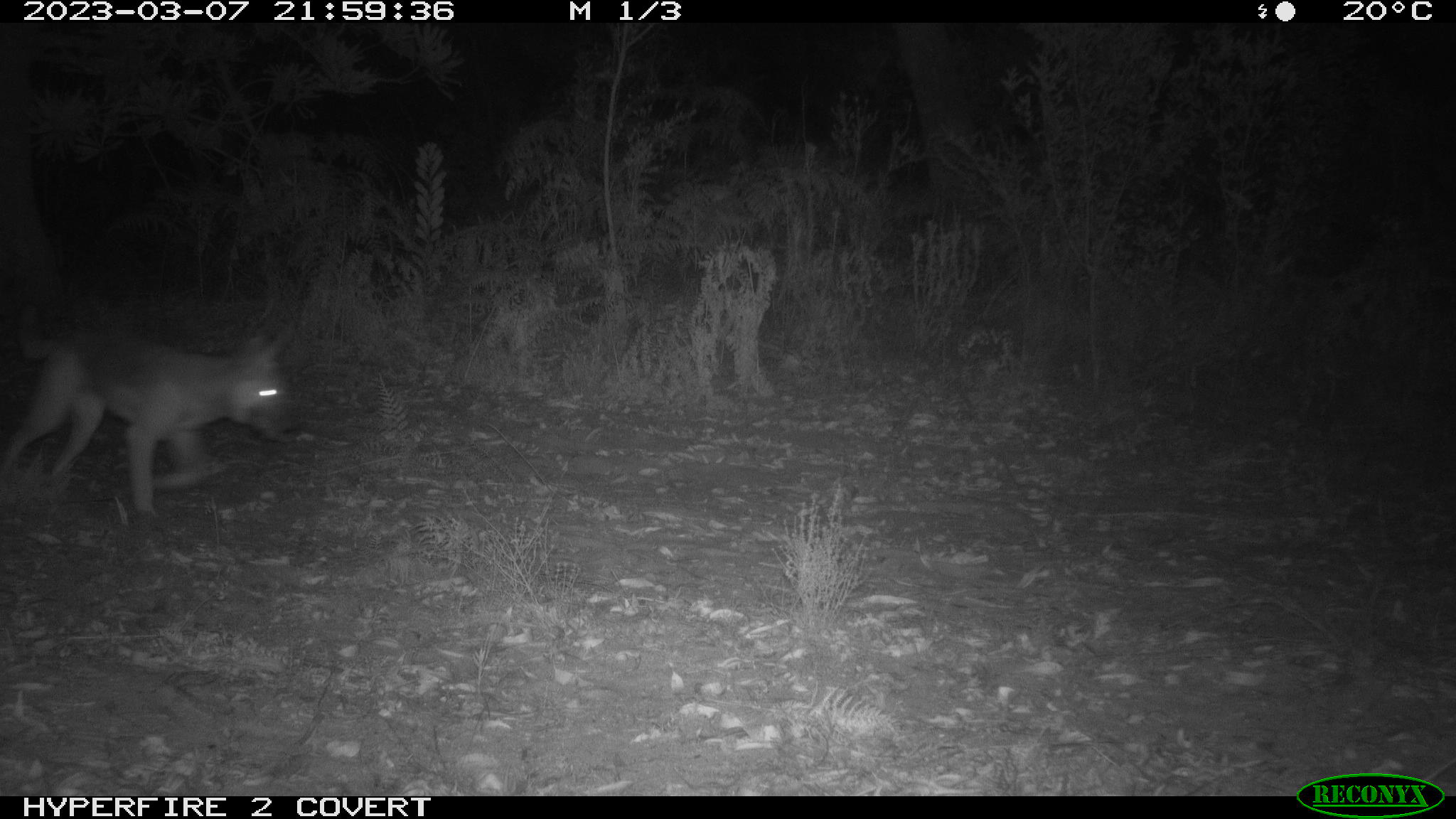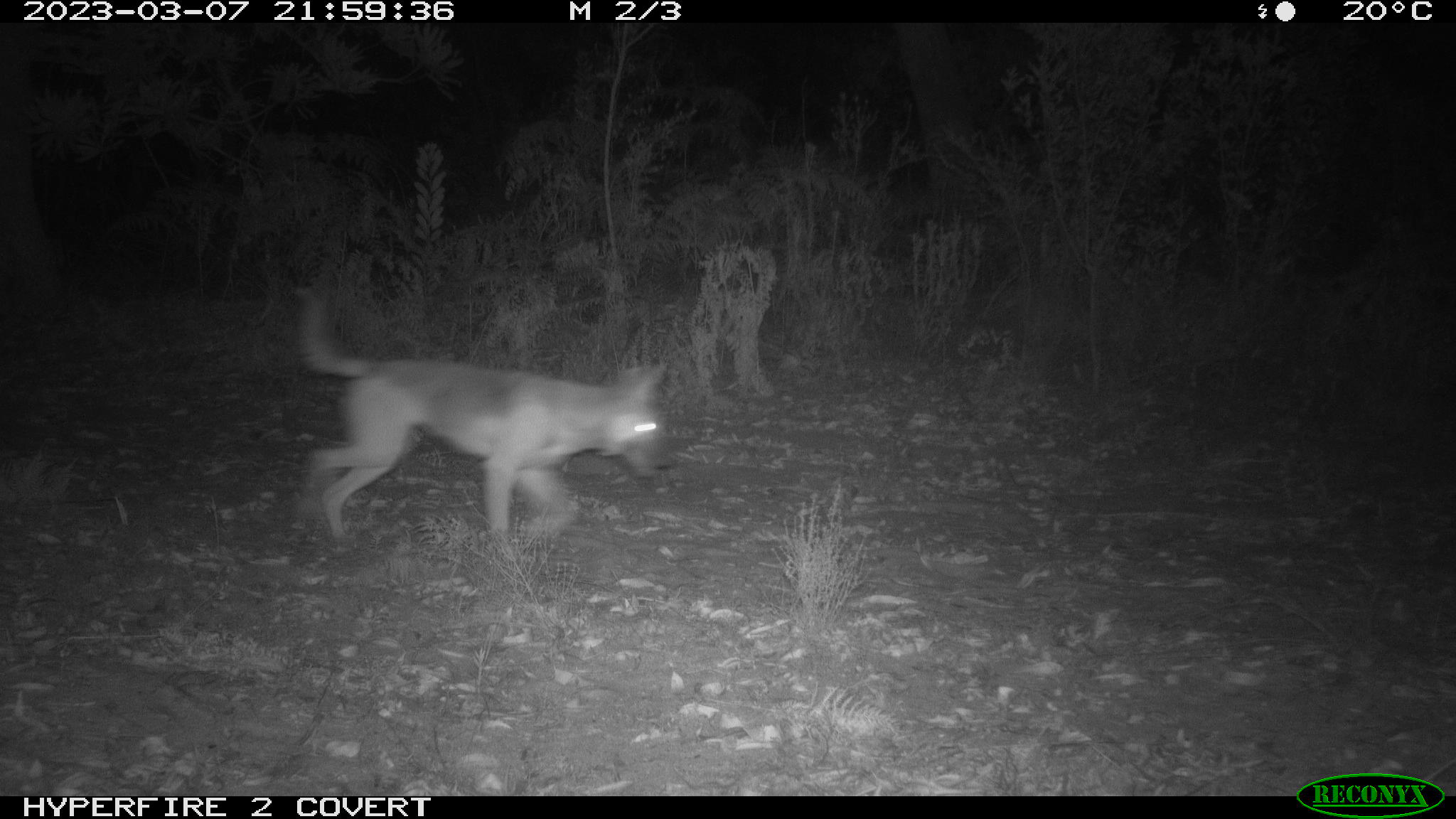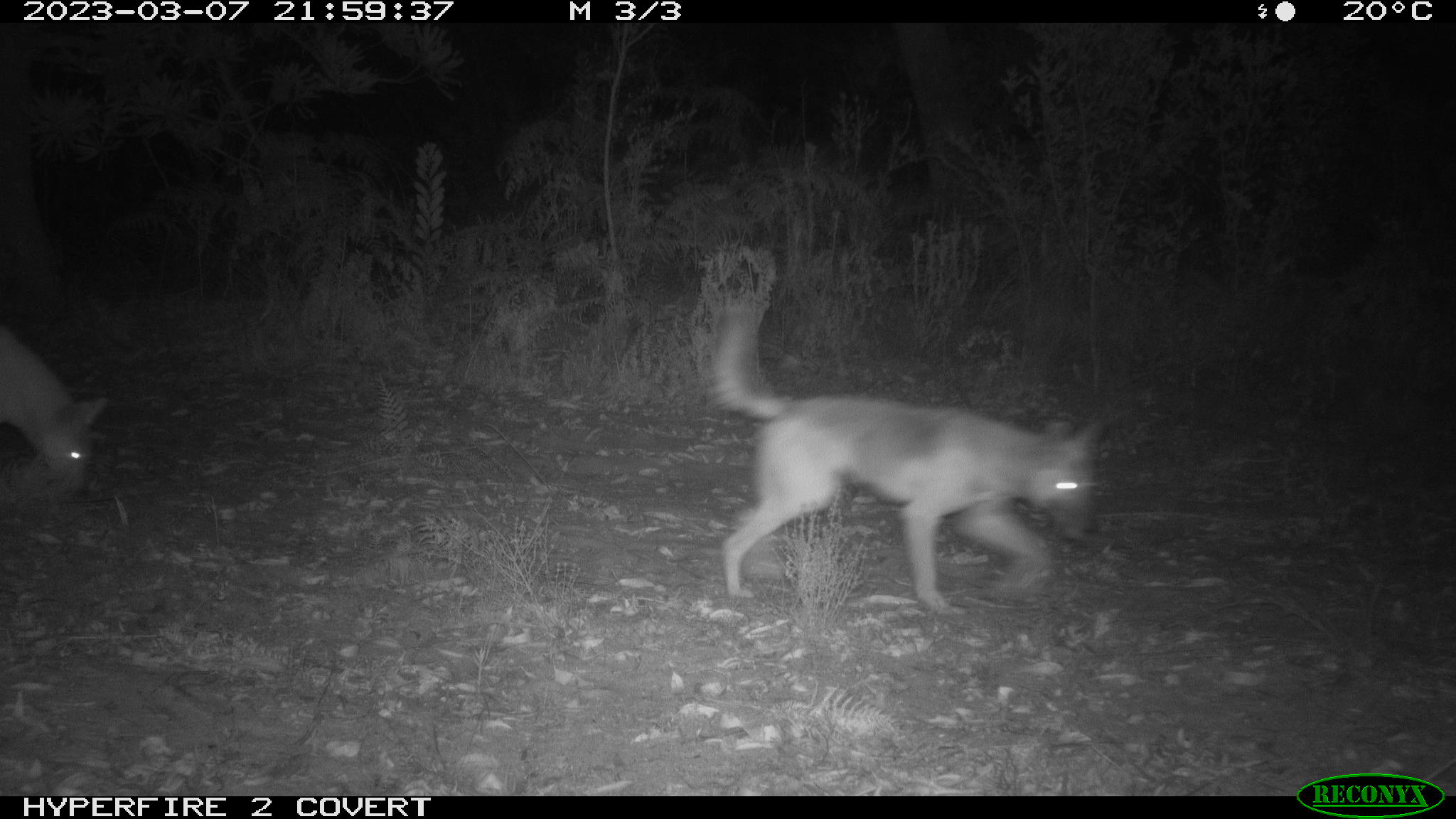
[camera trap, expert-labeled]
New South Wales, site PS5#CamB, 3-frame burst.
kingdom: Animalia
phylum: Chordata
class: Mammalia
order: Carnivora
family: Canidae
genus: Canis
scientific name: Canis familiaris dingo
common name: dingo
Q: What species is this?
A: Dingo (Canis familiaris dingo).